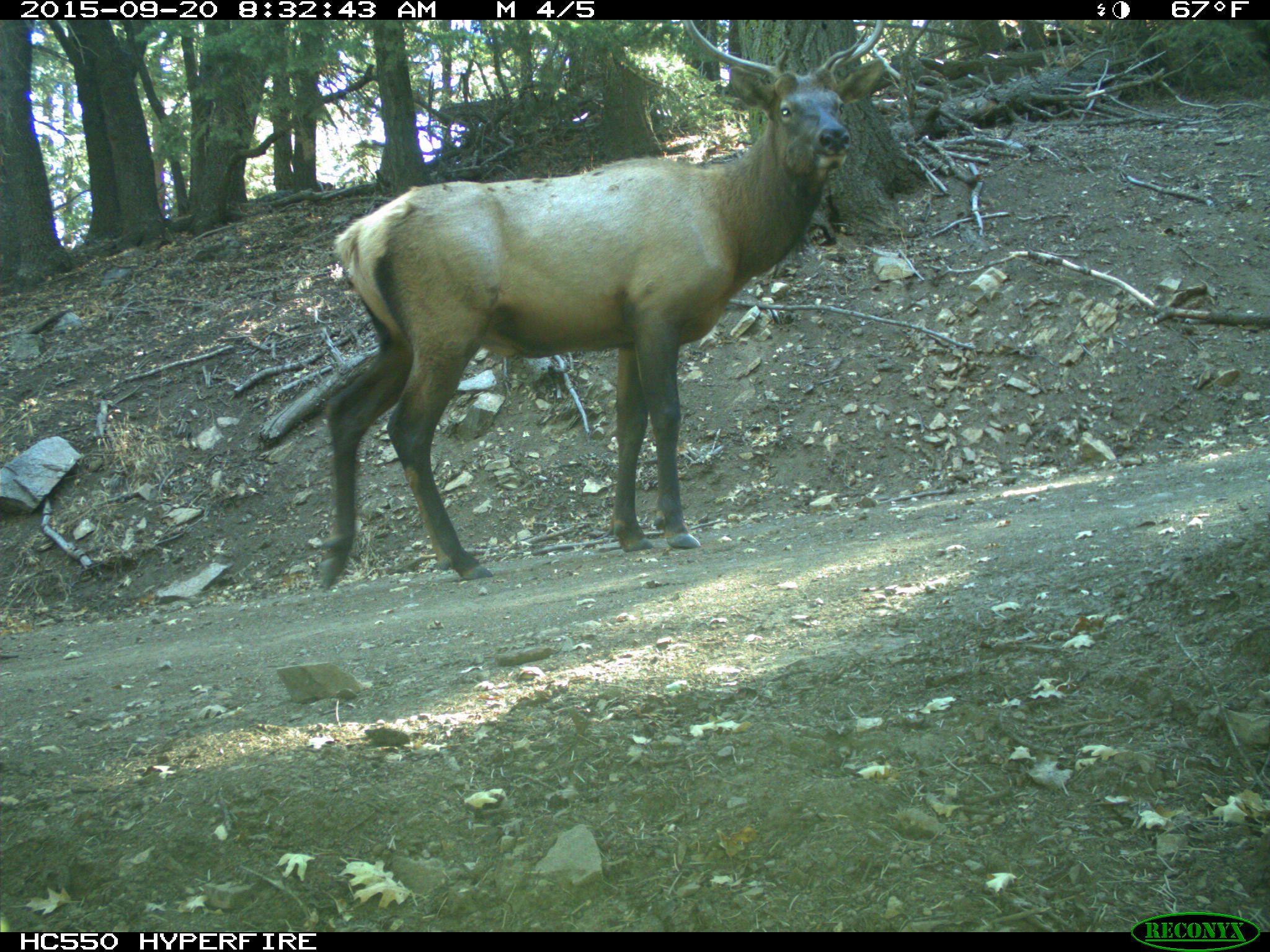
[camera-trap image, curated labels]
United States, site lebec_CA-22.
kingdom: Animalia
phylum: Chordata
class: Mammalia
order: Artiodactyla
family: Cervidae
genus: Cervus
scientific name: Cervus canadensis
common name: elk